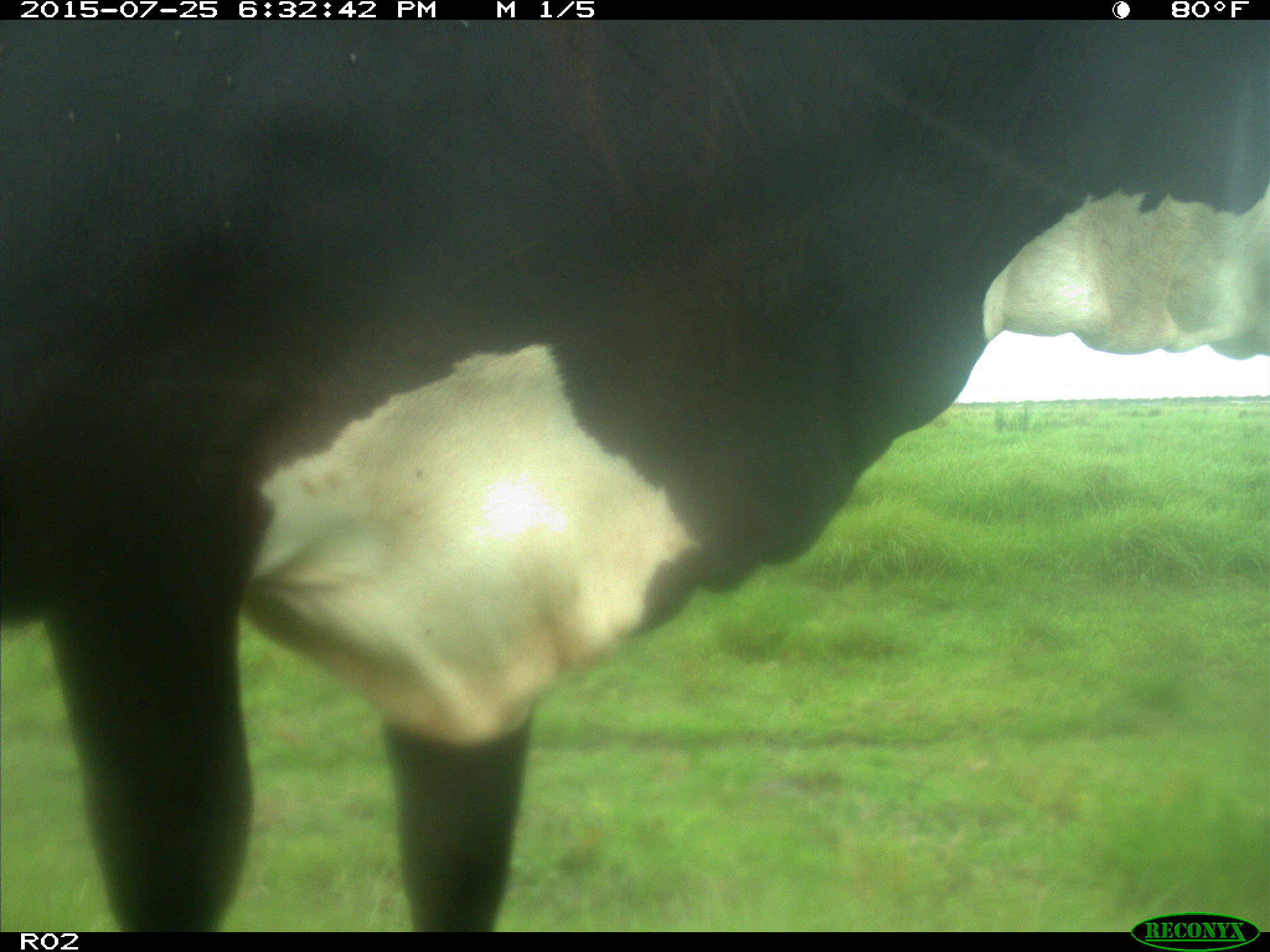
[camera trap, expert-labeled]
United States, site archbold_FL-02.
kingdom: Animalia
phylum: Chordata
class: Mammalia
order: Artiodactyla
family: Bovidae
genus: Bos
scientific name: Bos taurus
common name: domestic cow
Bos taurus (domestic cow).